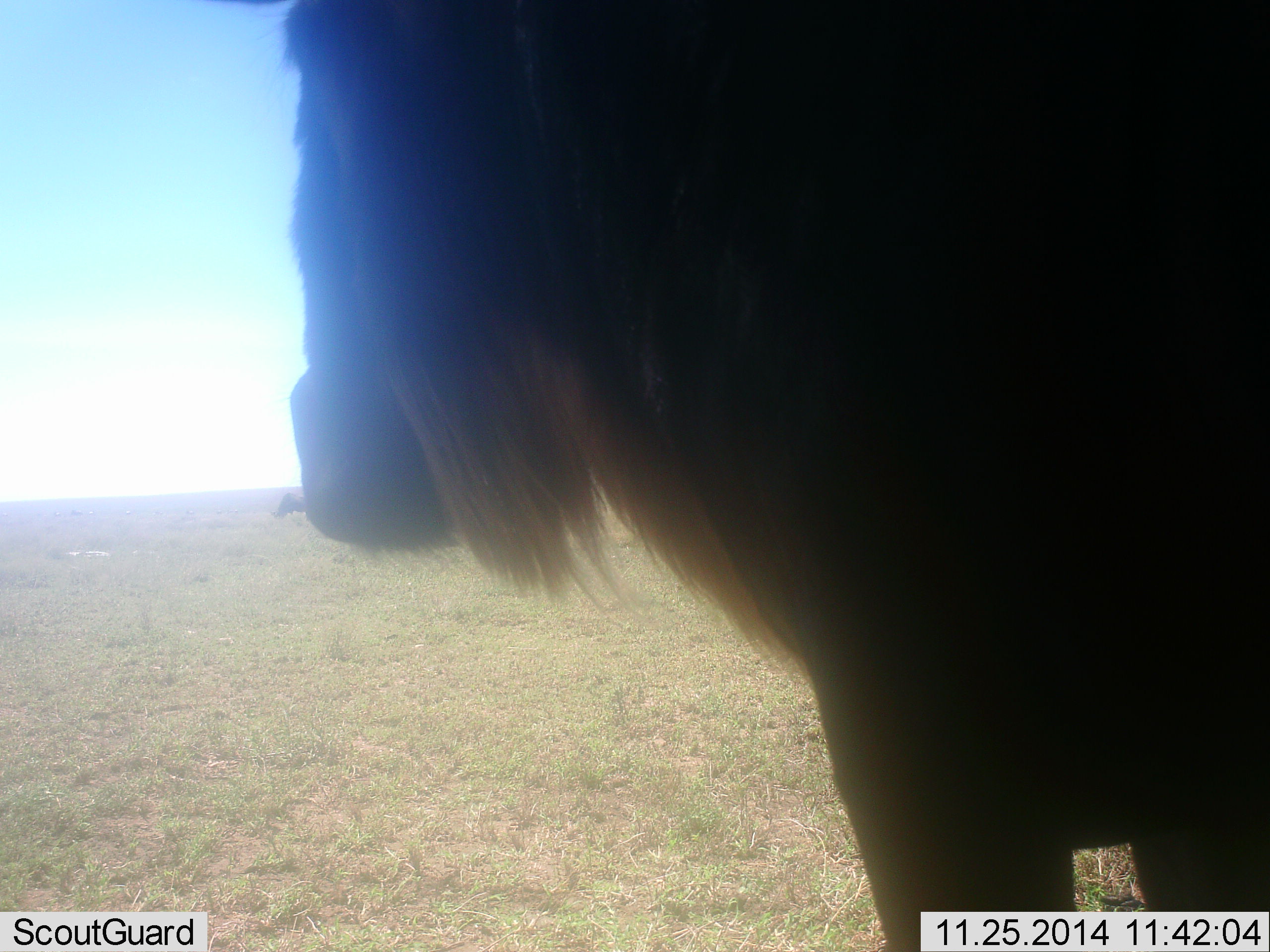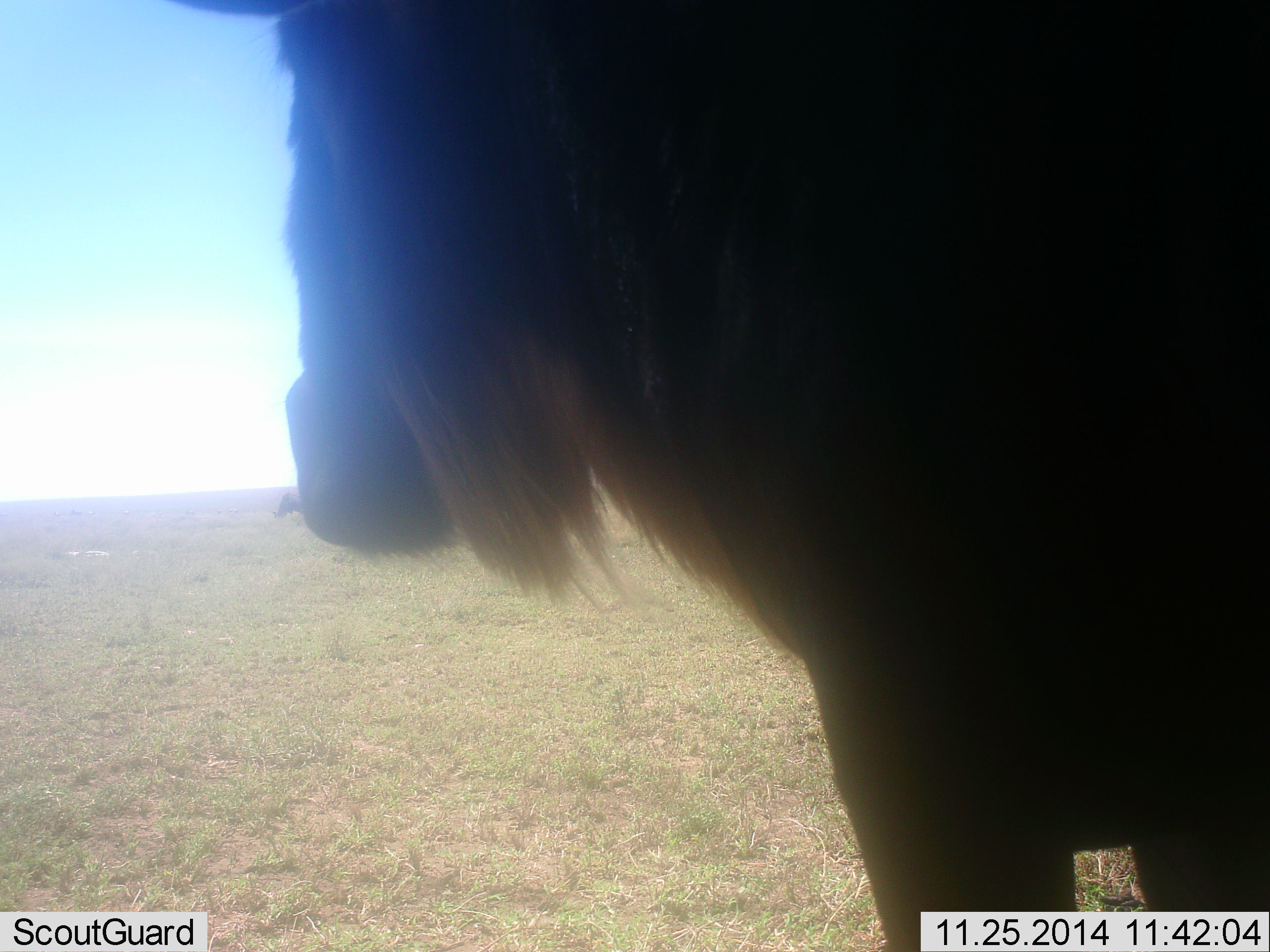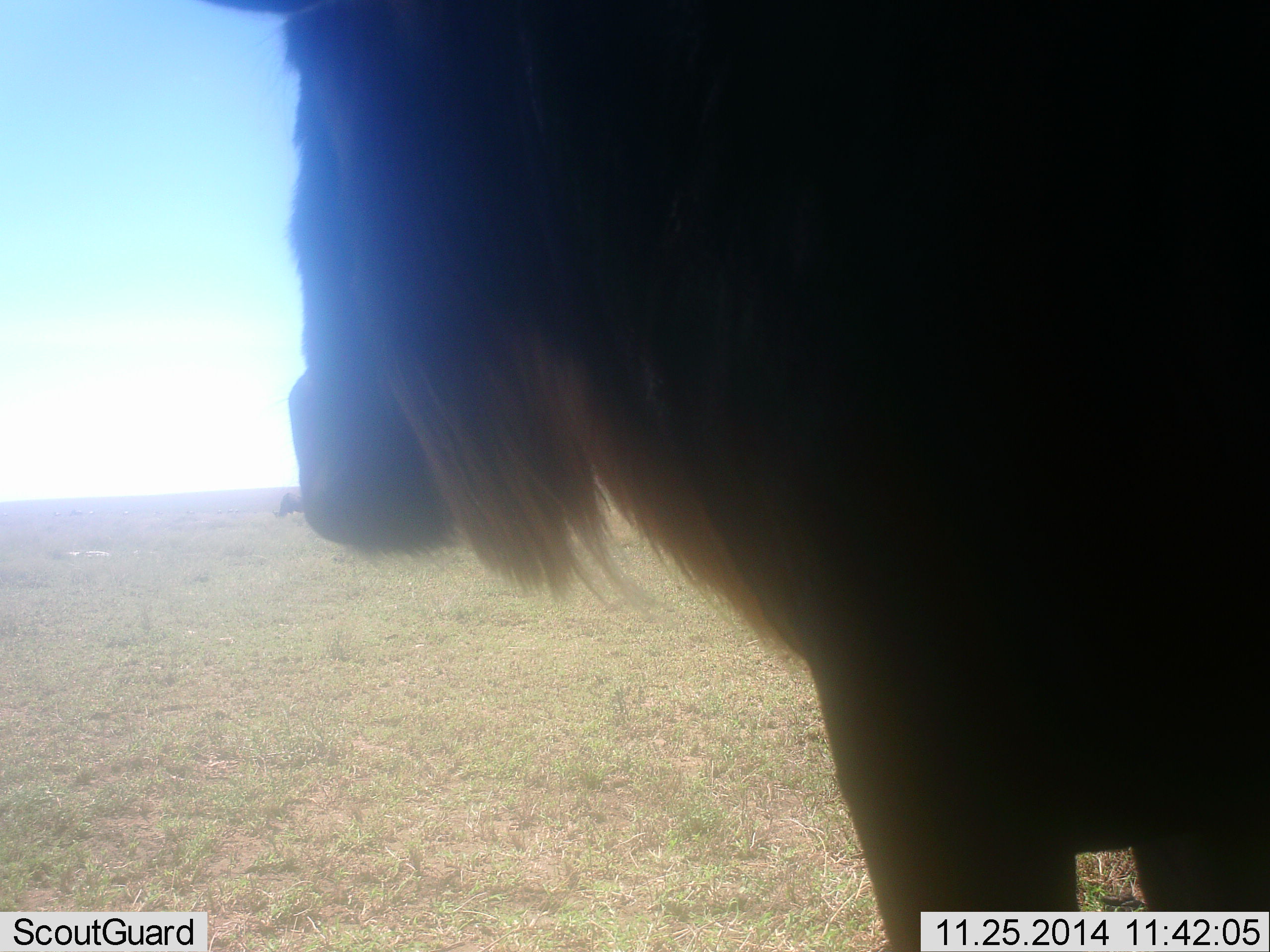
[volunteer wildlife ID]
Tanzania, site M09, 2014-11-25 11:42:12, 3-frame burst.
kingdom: Animalia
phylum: Chordata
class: Mammalia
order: Artiodactyla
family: Bovidae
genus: Connochaetes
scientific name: Connochaetes taurinus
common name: blue wildebeest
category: wildebeest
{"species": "wildebeest (blue wildebeest) (Connochaetes taurinus)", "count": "2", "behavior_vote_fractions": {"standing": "100%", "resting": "0%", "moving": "0%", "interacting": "0%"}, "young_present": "0%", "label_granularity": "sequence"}